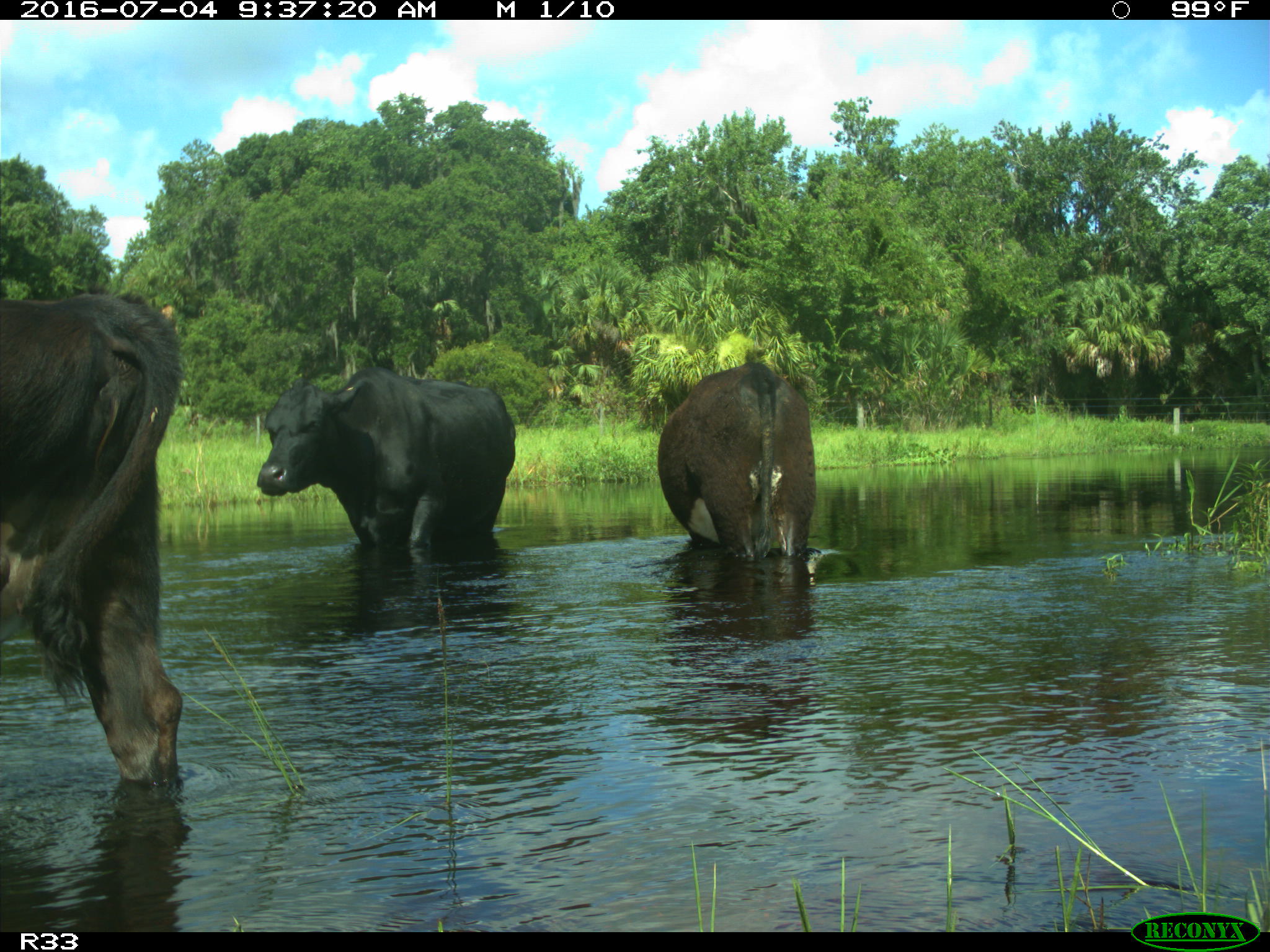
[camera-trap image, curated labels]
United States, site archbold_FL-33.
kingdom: Animalia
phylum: Chordata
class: Mammalia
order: Artiodactyla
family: Bovidae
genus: Bos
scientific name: Bos taurus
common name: domestic cow